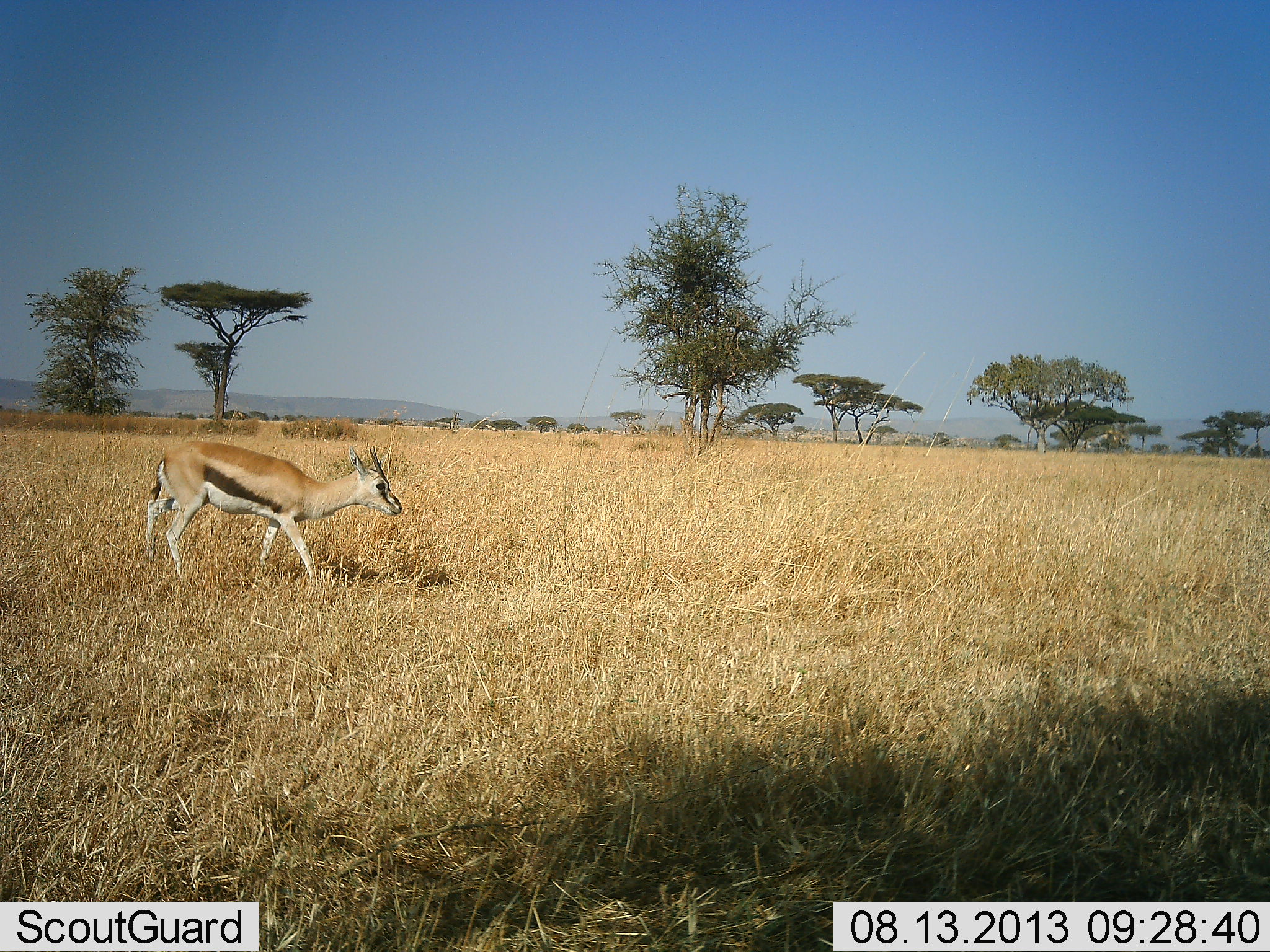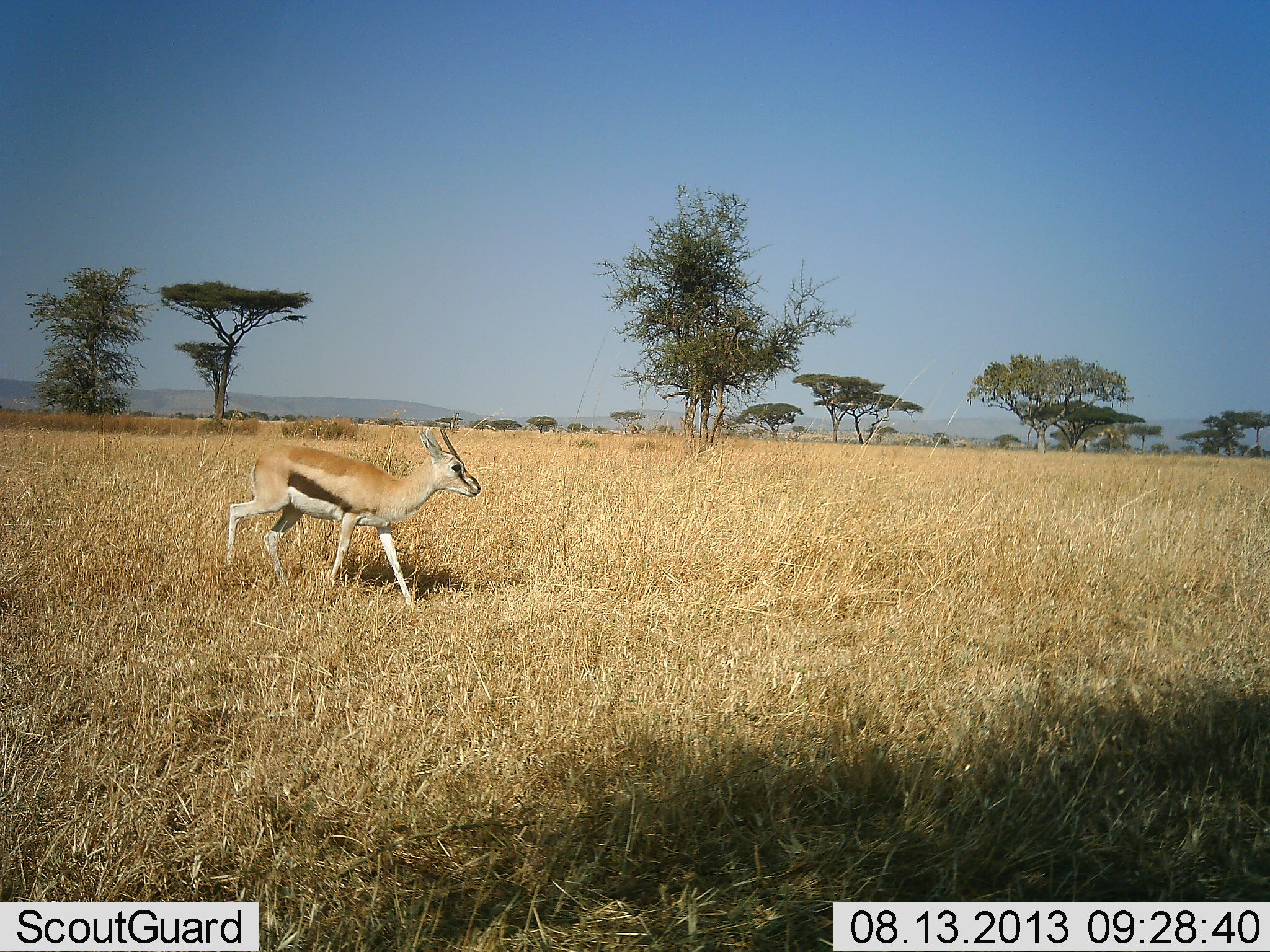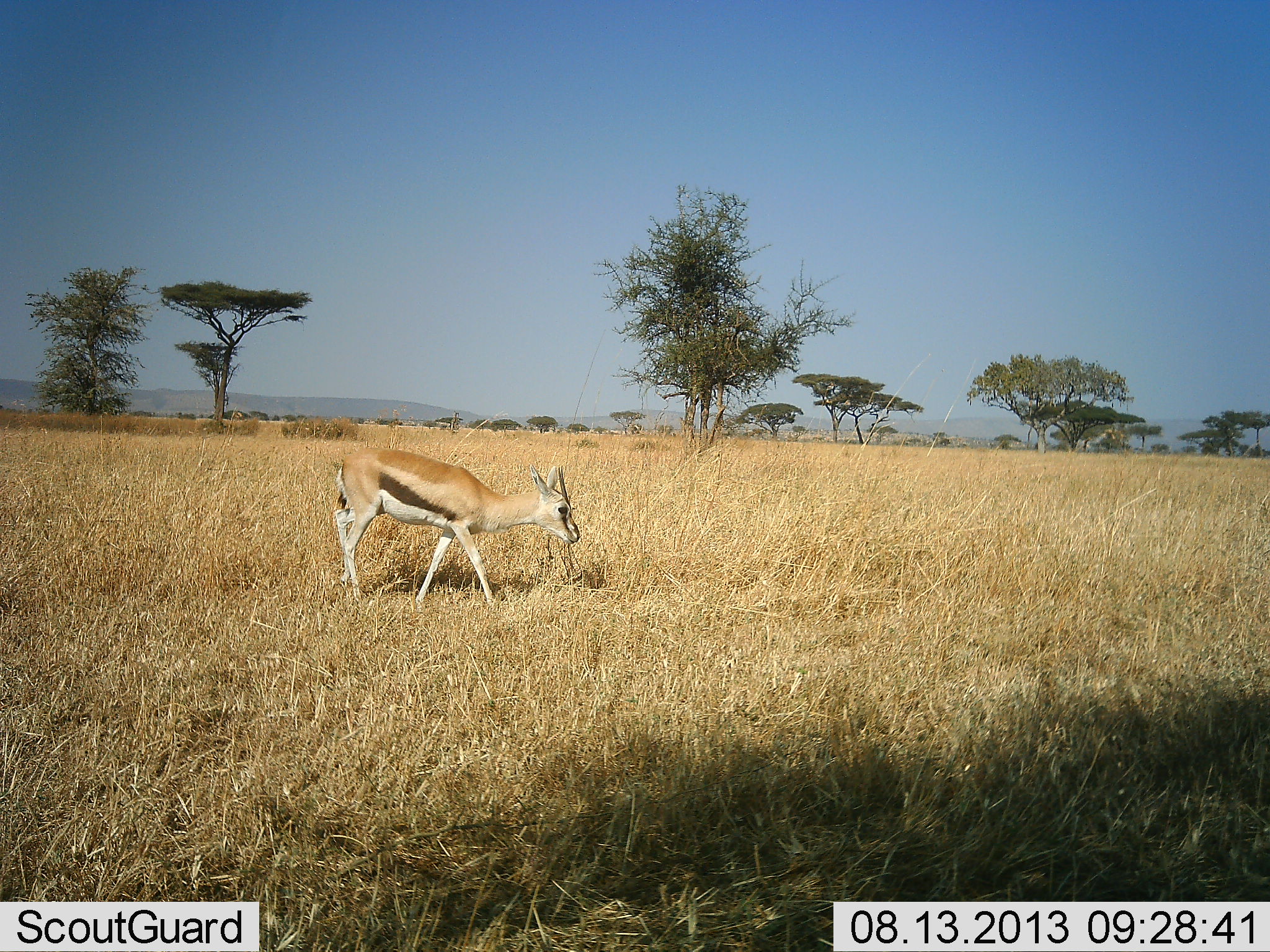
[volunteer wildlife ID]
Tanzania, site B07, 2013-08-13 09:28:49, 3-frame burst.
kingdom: Animalia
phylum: Chordata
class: Mammalia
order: Artiodactyla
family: Bovidae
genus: Eudorcas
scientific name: Eudorcas thomsonii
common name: thomson's gazelle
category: gazellethomsons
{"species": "gazellethomsons (thomson's gazelle) (Eudorcas thomsonii)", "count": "1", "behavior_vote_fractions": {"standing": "10%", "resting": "0%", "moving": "100%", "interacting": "0%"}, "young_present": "0%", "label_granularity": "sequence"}